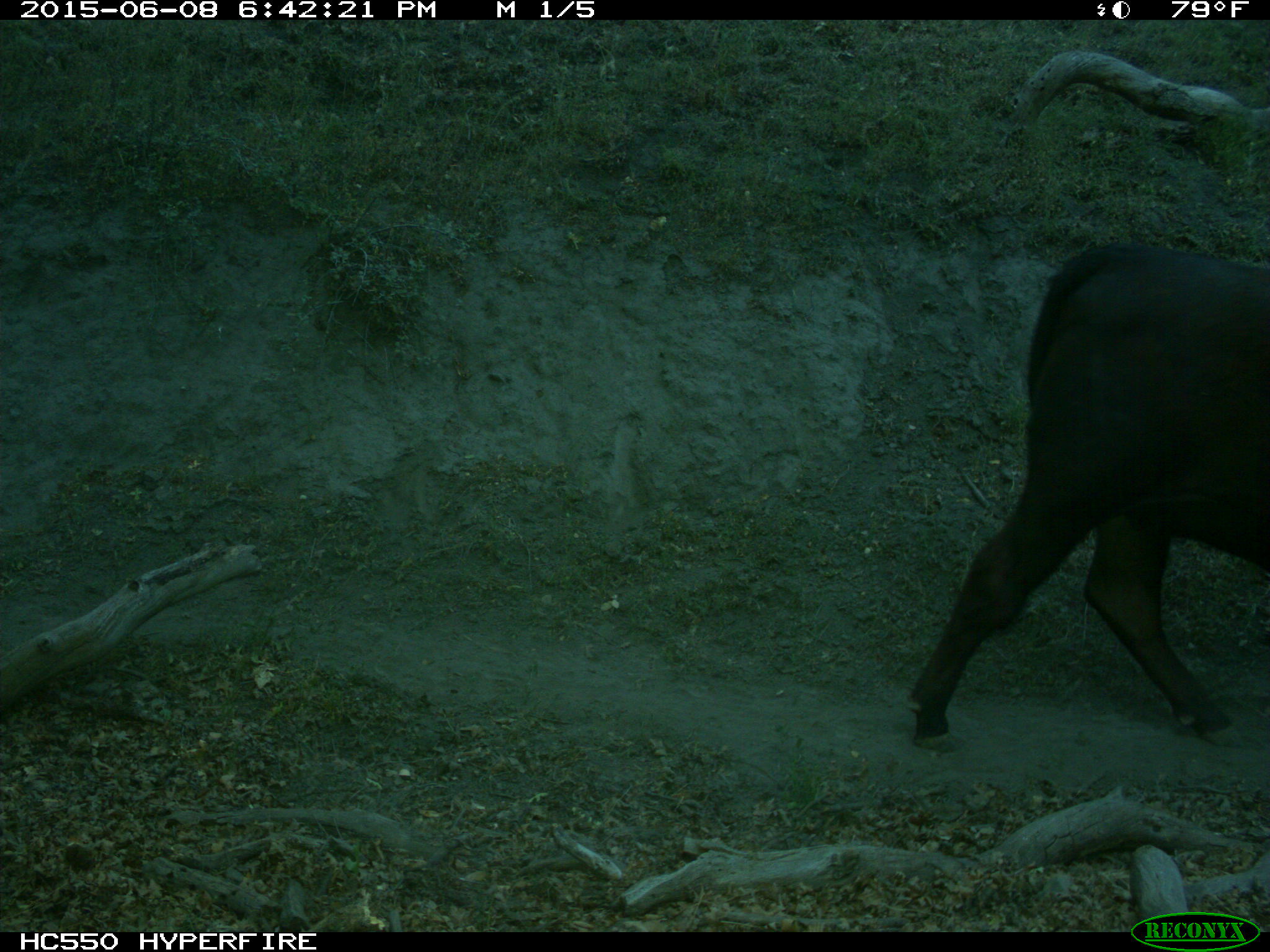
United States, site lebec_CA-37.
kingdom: Animalia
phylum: Chordata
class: Mammalia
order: Artiodactyla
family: Bovidae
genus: Bos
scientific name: Bos taurus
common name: domestic cow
Bos taurus (domestic cow).